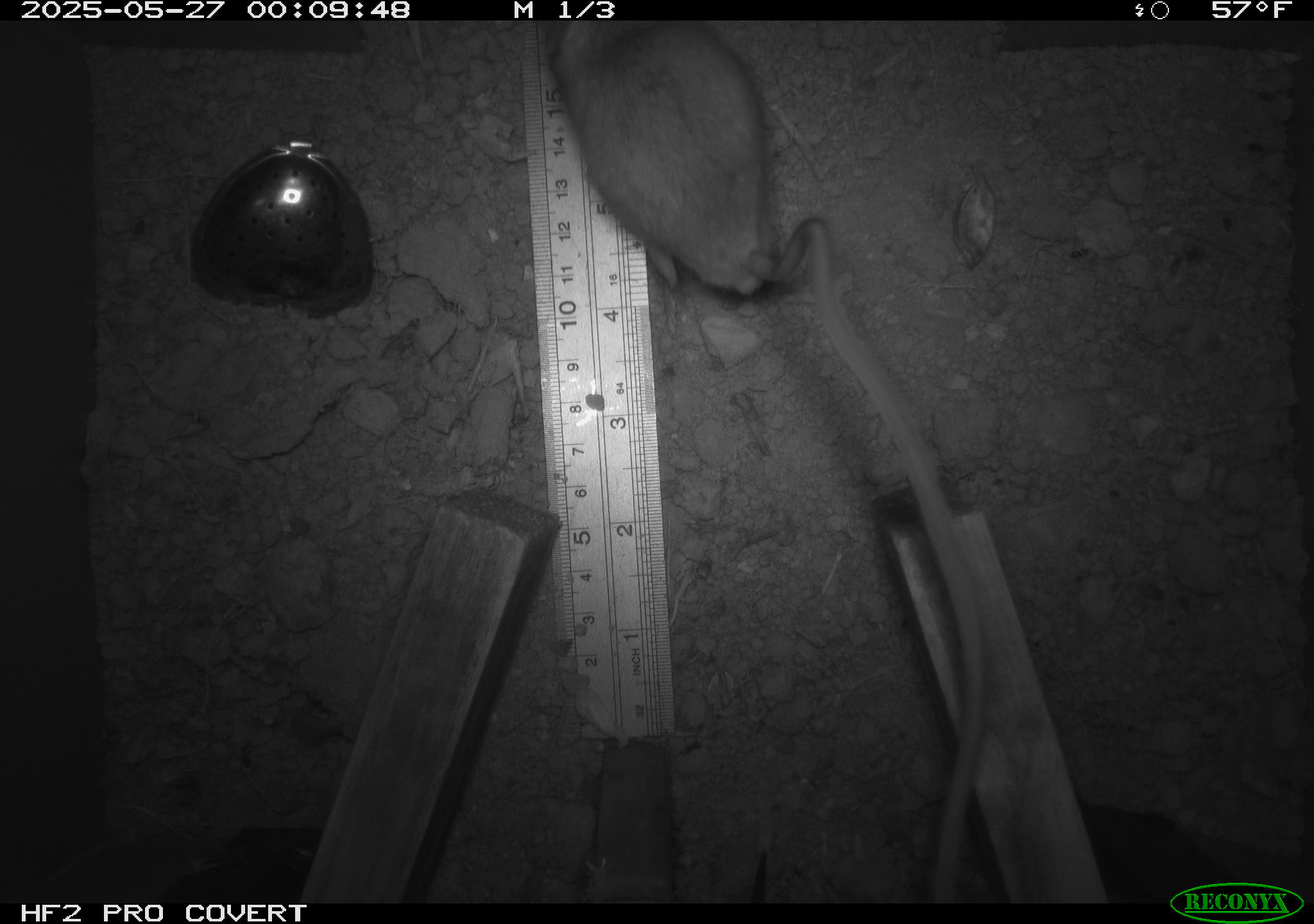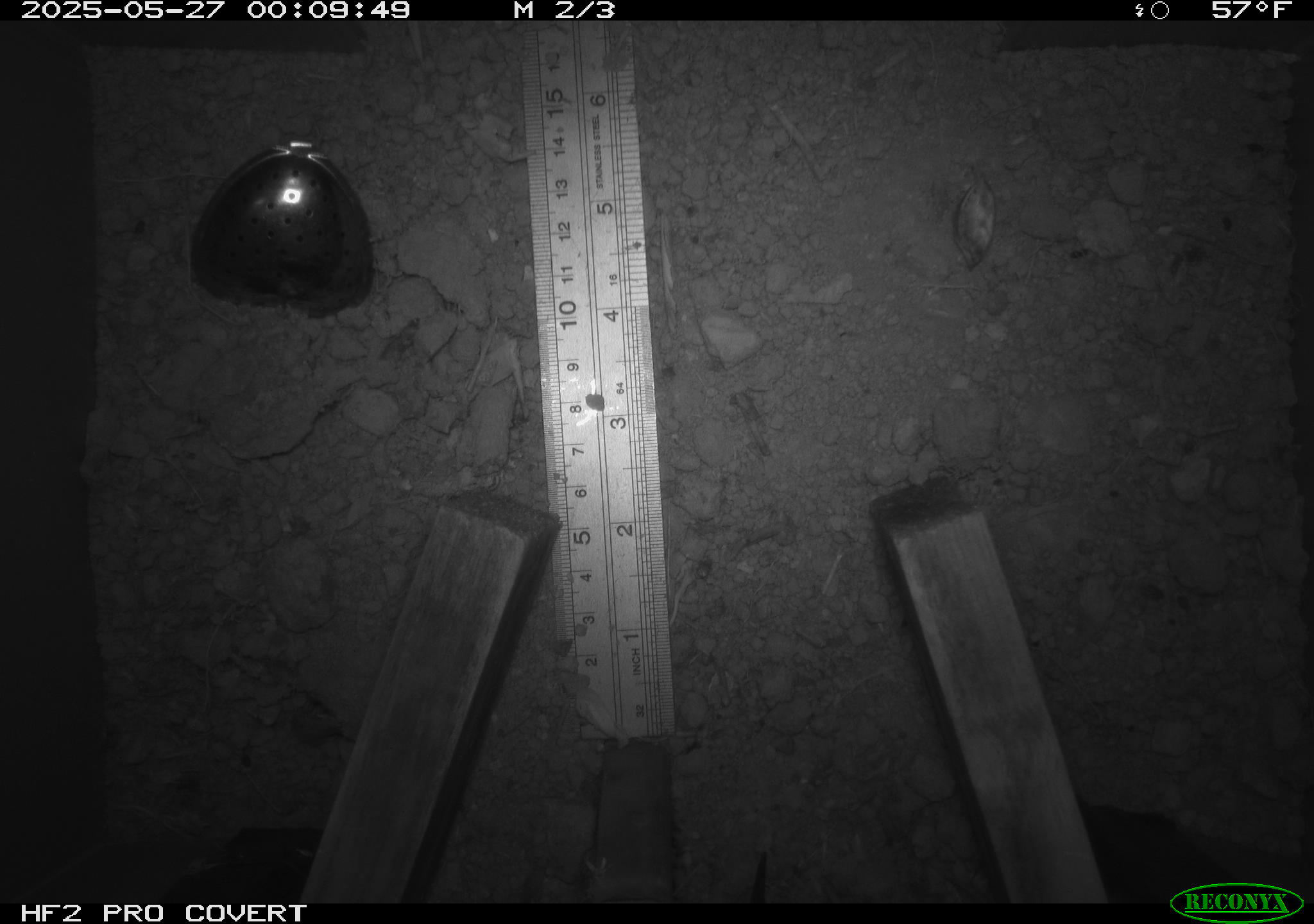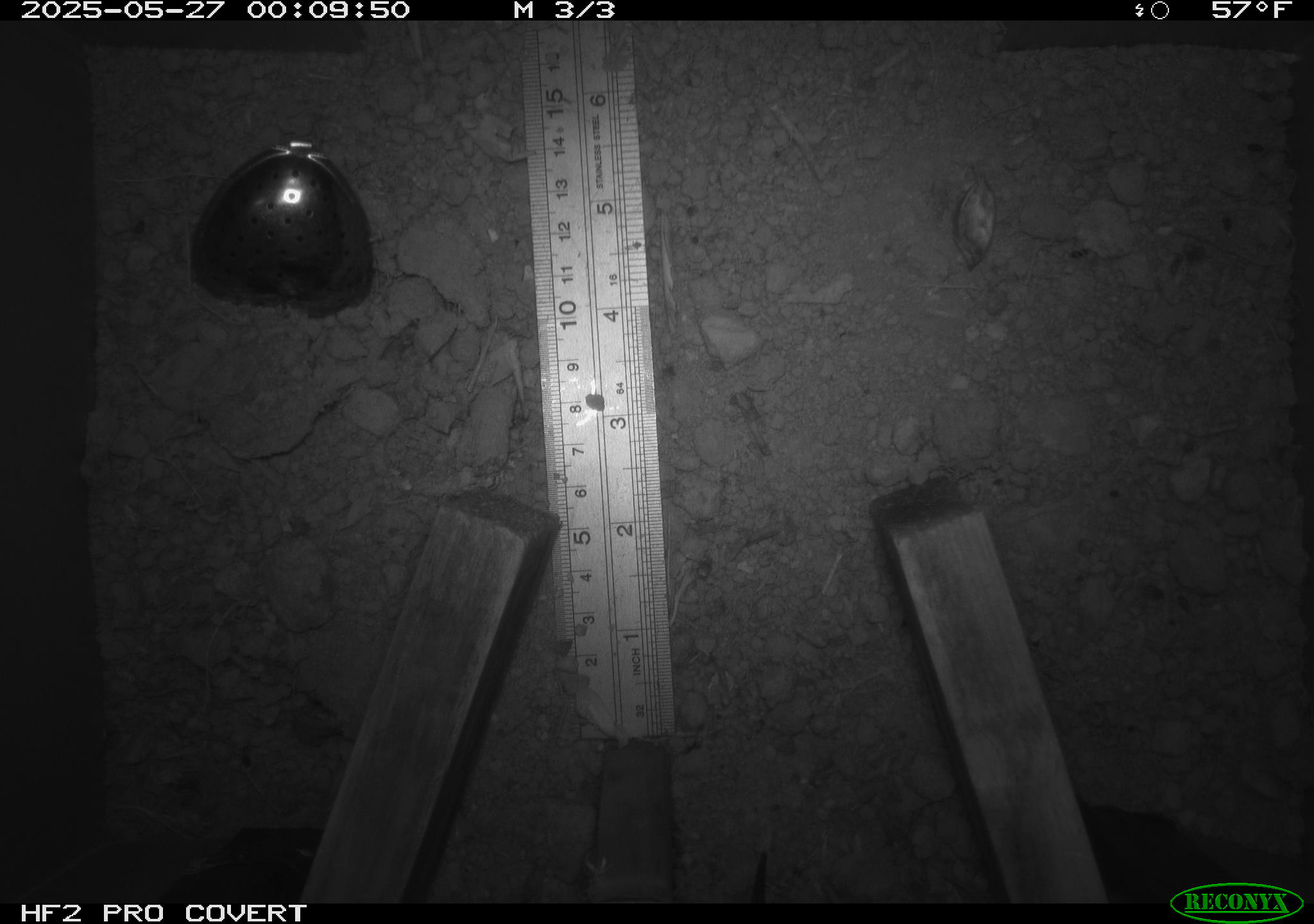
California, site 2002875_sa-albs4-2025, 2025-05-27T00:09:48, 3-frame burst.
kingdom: Animalia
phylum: Chordata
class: Mammalia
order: Rodentia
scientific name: Rodentia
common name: mouse species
Mouse species (Rodentia).